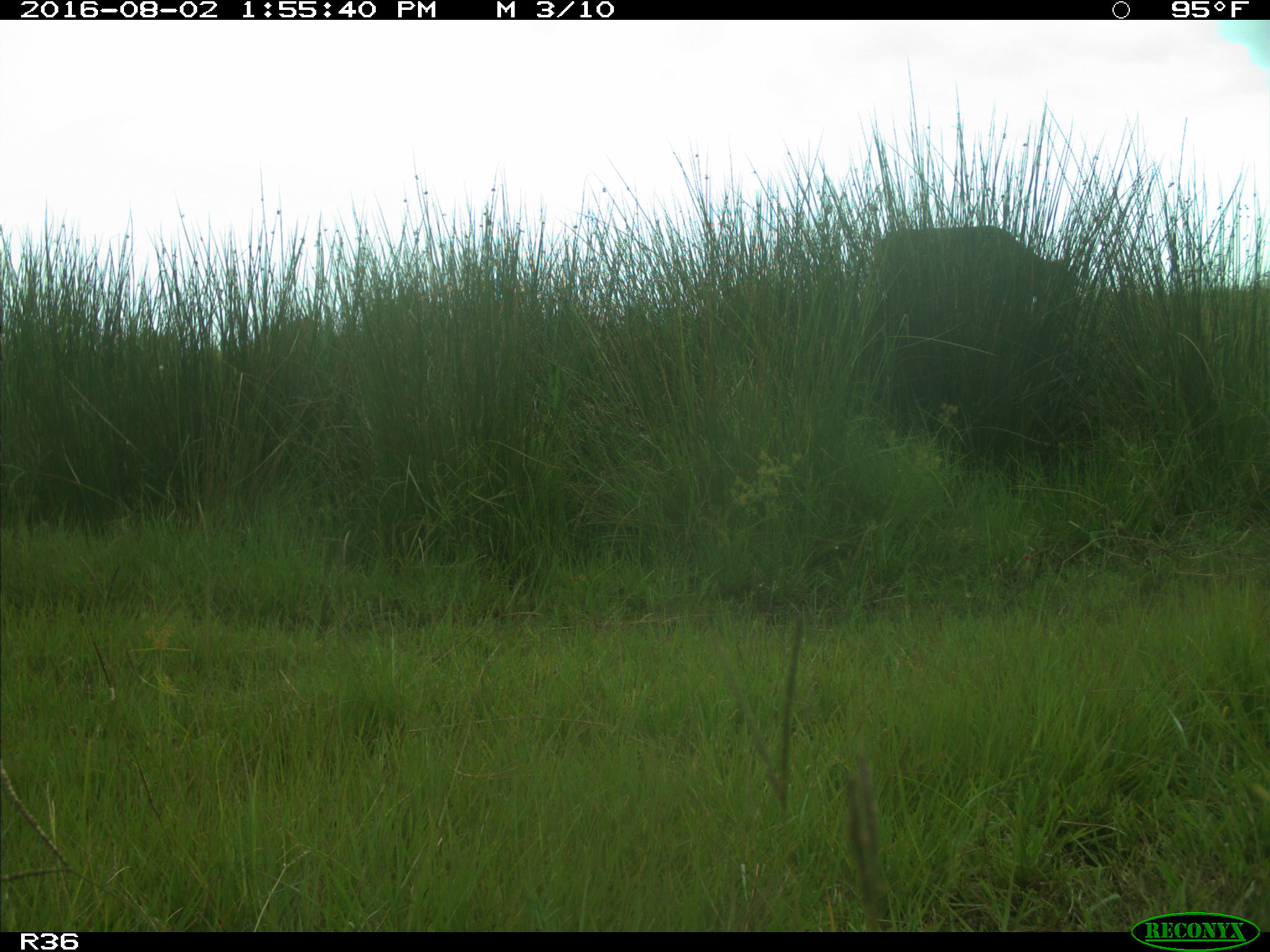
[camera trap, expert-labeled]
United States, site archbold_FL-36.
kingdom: Animalia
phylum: Chordata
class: Mammalia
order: Artiodactyla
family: Bovidae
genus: Bos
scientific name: Bos taurus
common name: domestic cow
Bos taurus (domestic cow).